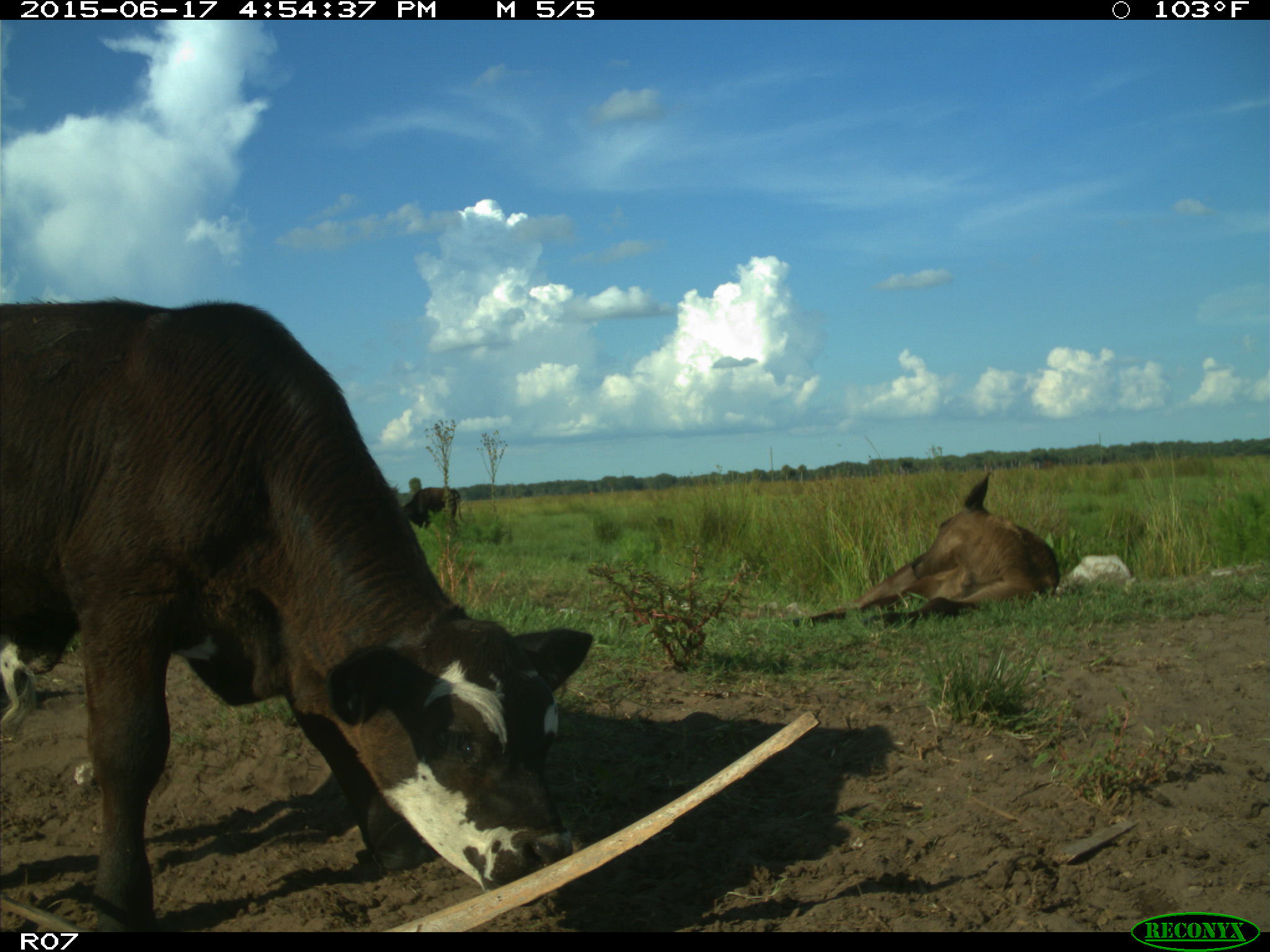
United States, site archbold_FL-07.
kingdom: Animalia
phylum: Chordata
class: Mammalia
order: Artiodactyla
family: Bovidae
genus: Bos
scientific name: Bos taurus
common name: domestic cow